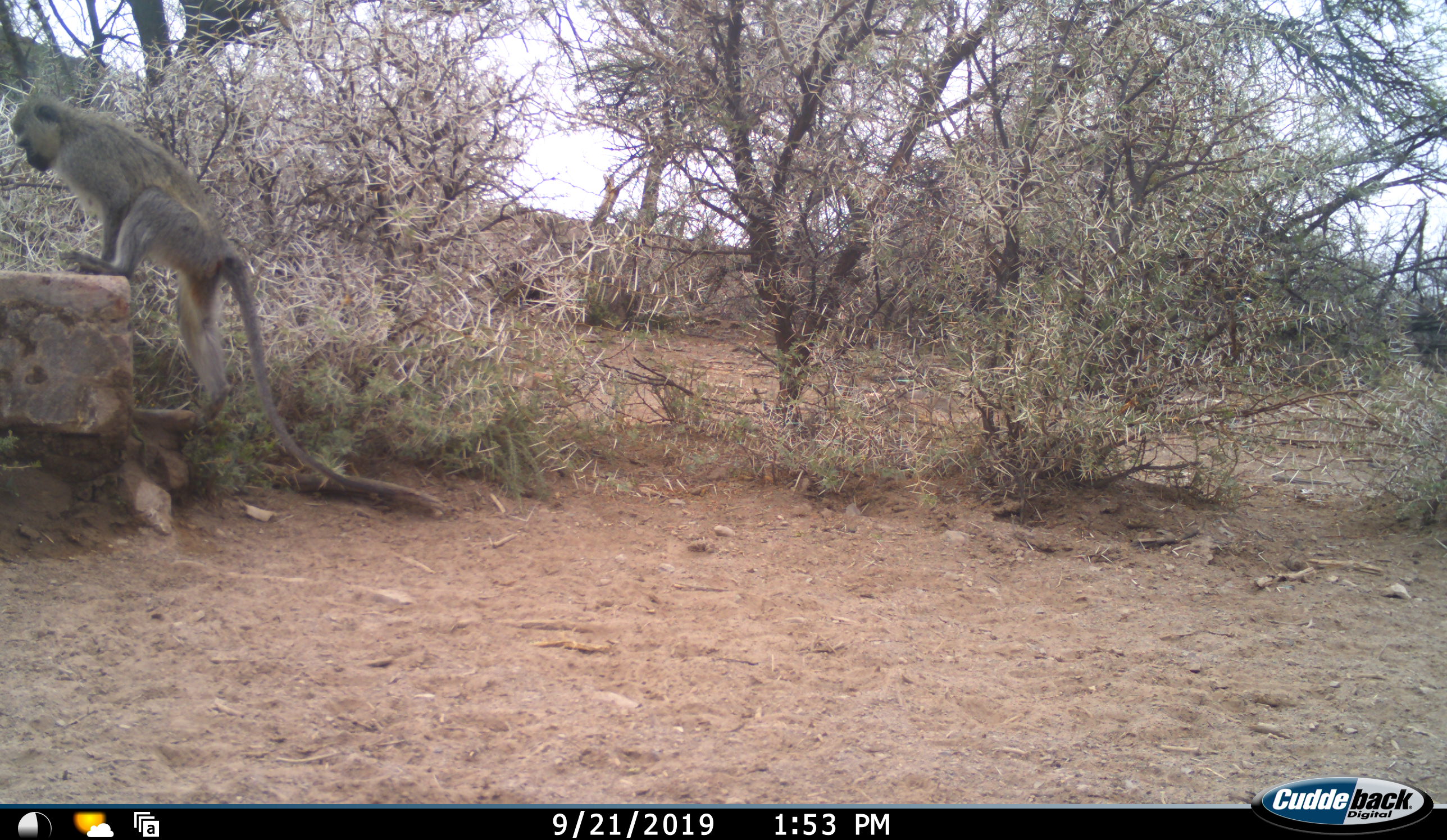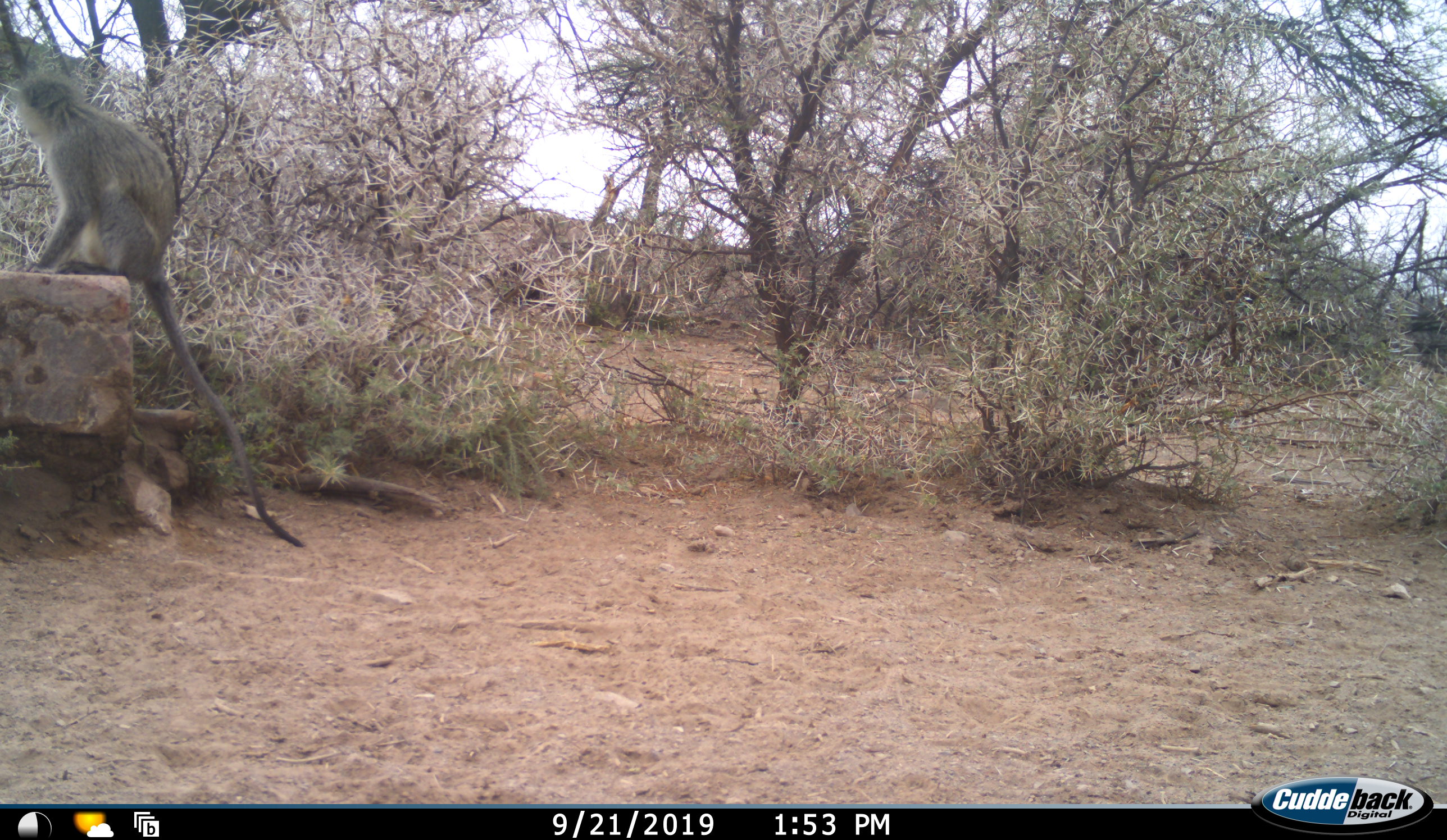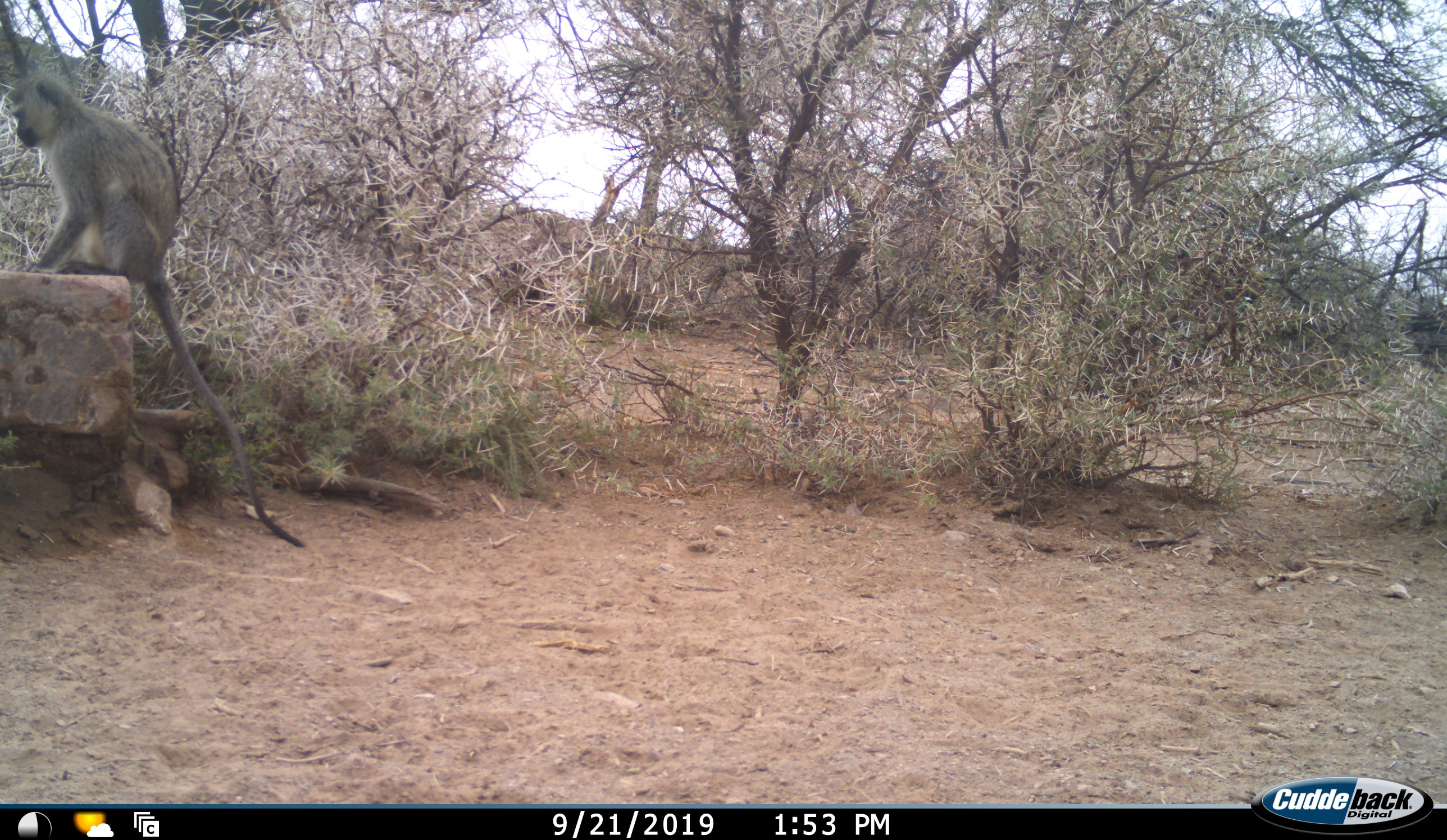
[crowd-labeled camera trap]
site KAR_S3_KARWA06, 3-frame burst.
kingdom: Animalia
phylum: Chordata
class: Mammalia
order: Primates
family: Cercopithecidae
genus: Chlorocebus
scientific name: Chlorocebus pygerythrus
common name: vervet monkey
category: monkeyvervet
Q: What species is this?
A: Monkeyvervet (vervet monkey) (Chlorocebus pygerythrus).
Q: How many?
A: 1.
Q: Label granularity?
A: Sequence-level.